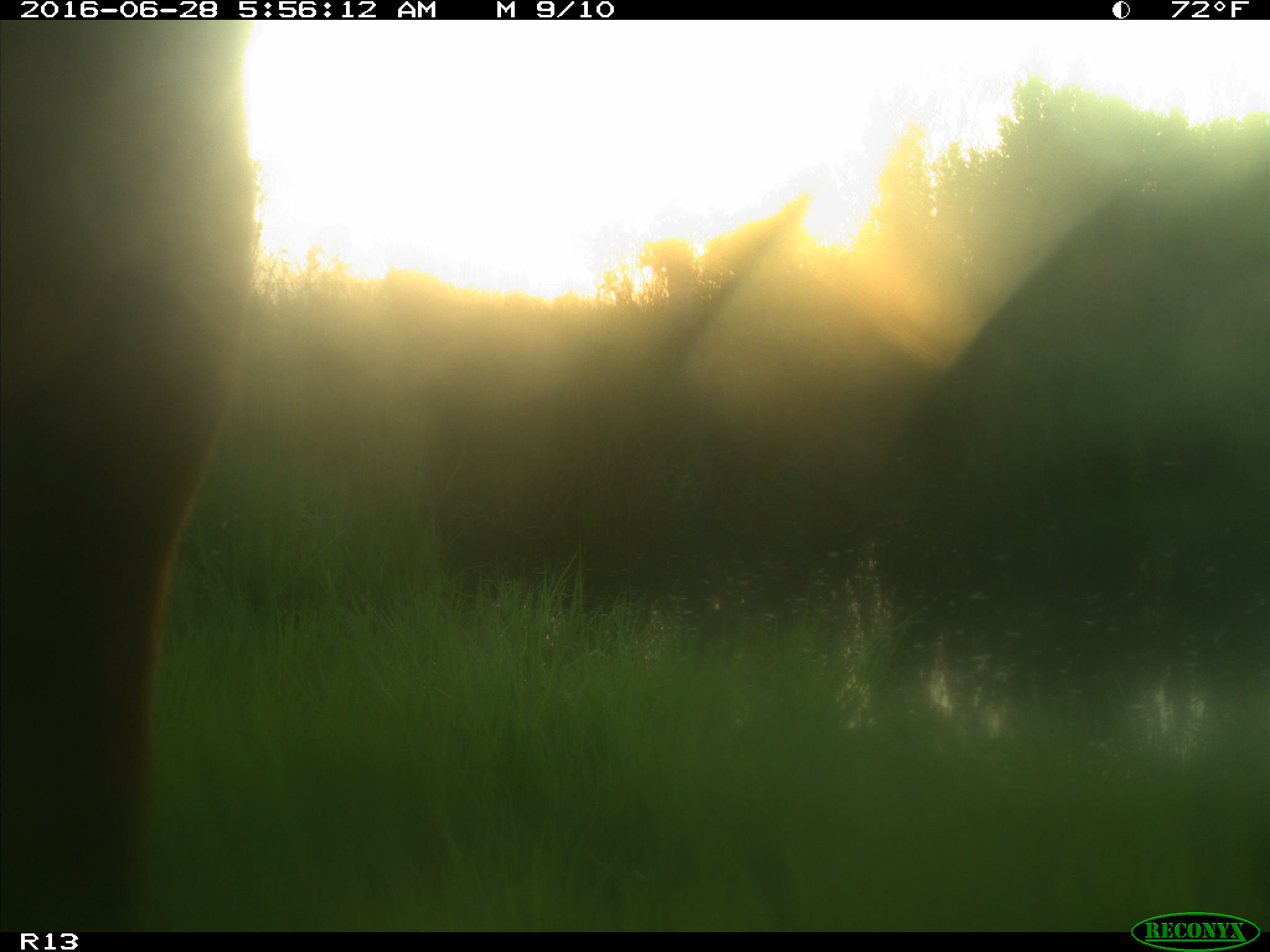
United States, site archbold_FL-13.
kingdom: Animalia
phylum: Chordata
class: Mammalia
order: Artiodactyla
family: Bovidae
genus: Bos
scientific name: Bos taurus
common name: domestic cow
Bos taurus (domestic cow).